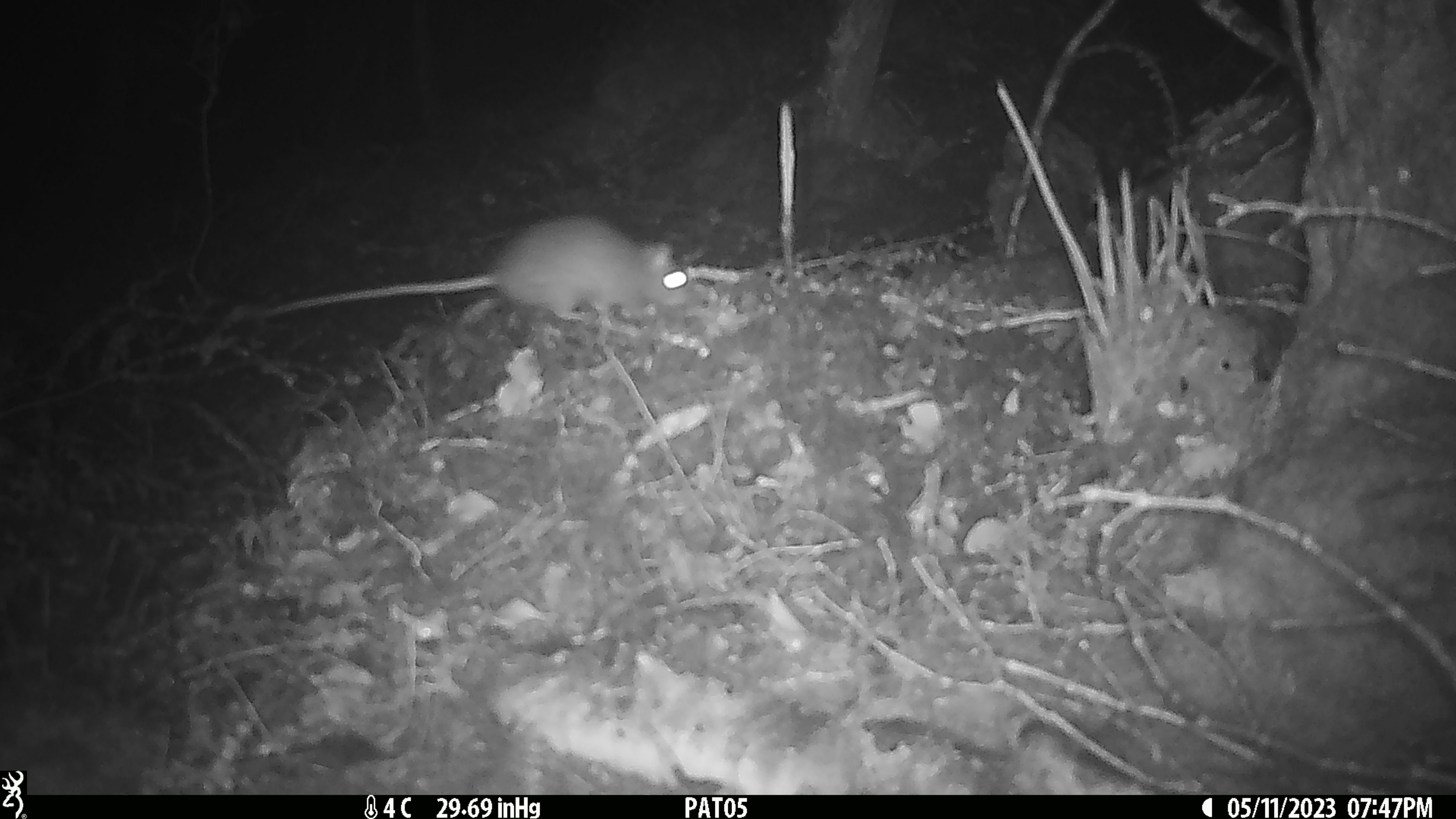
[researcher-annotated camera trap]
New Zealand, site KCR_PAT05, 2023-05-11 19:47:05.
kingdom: Animalia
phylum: Chordata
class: Mammalia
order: Rodentia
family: Muridae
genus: Rattus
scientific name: Rattus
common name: rat